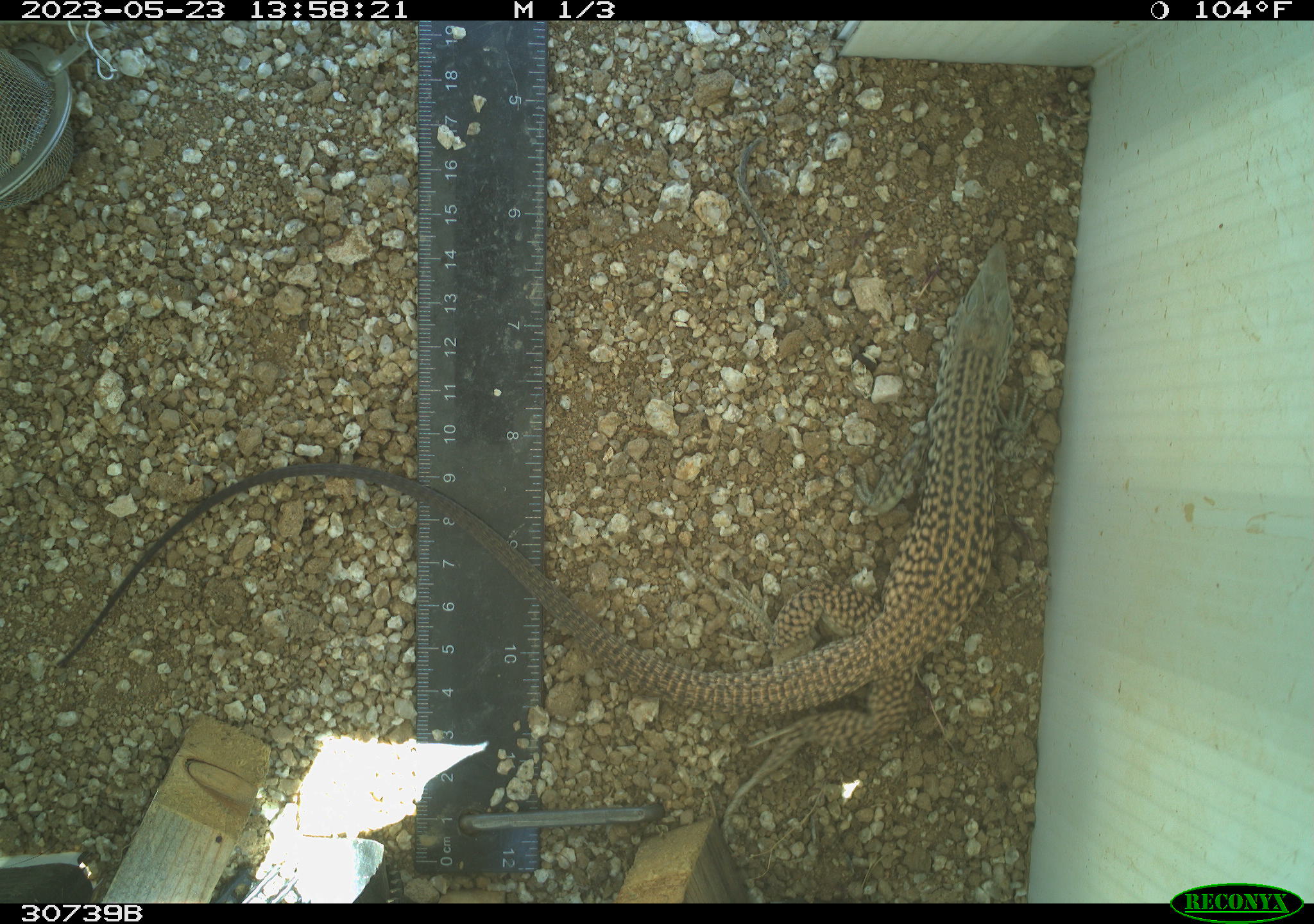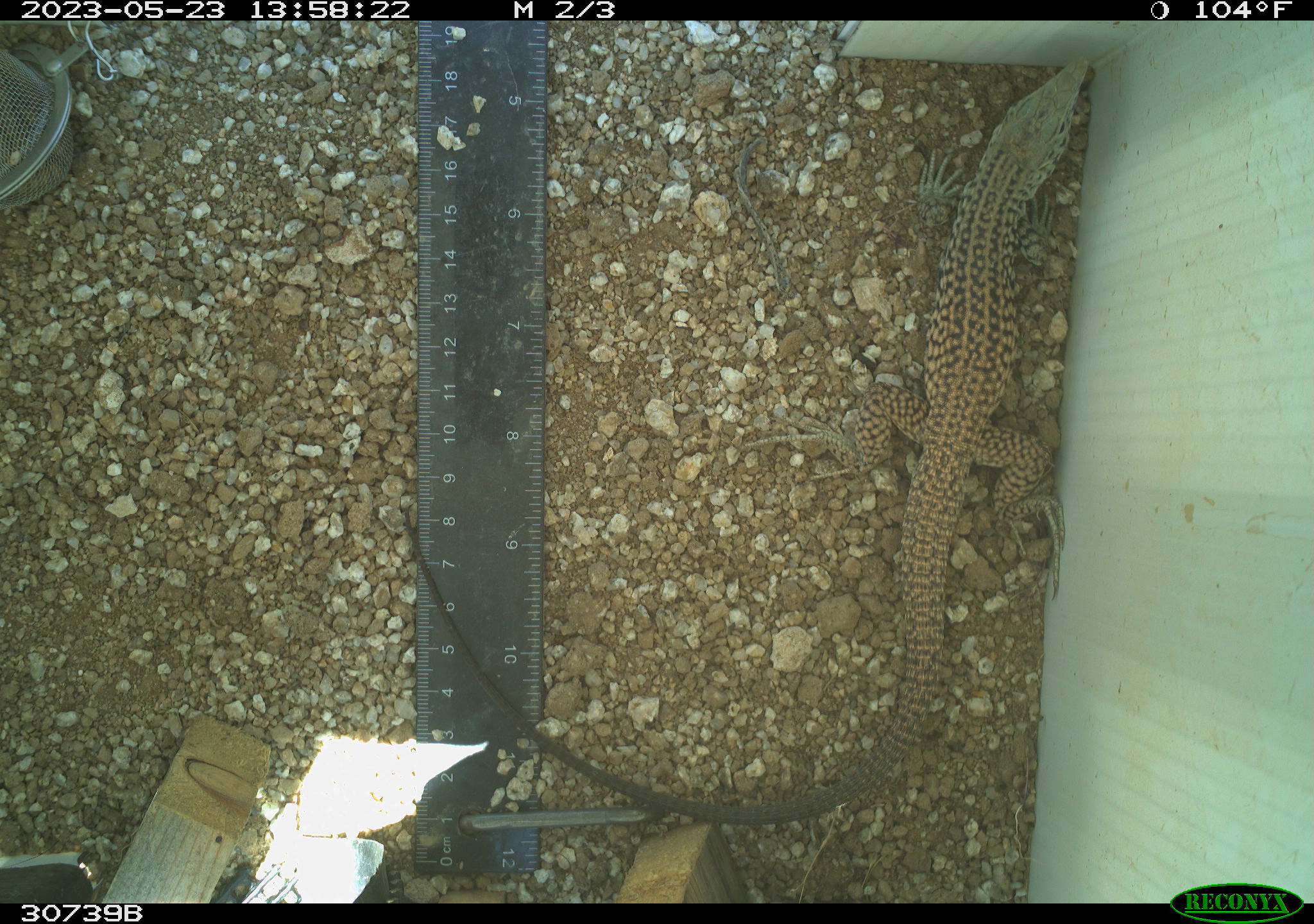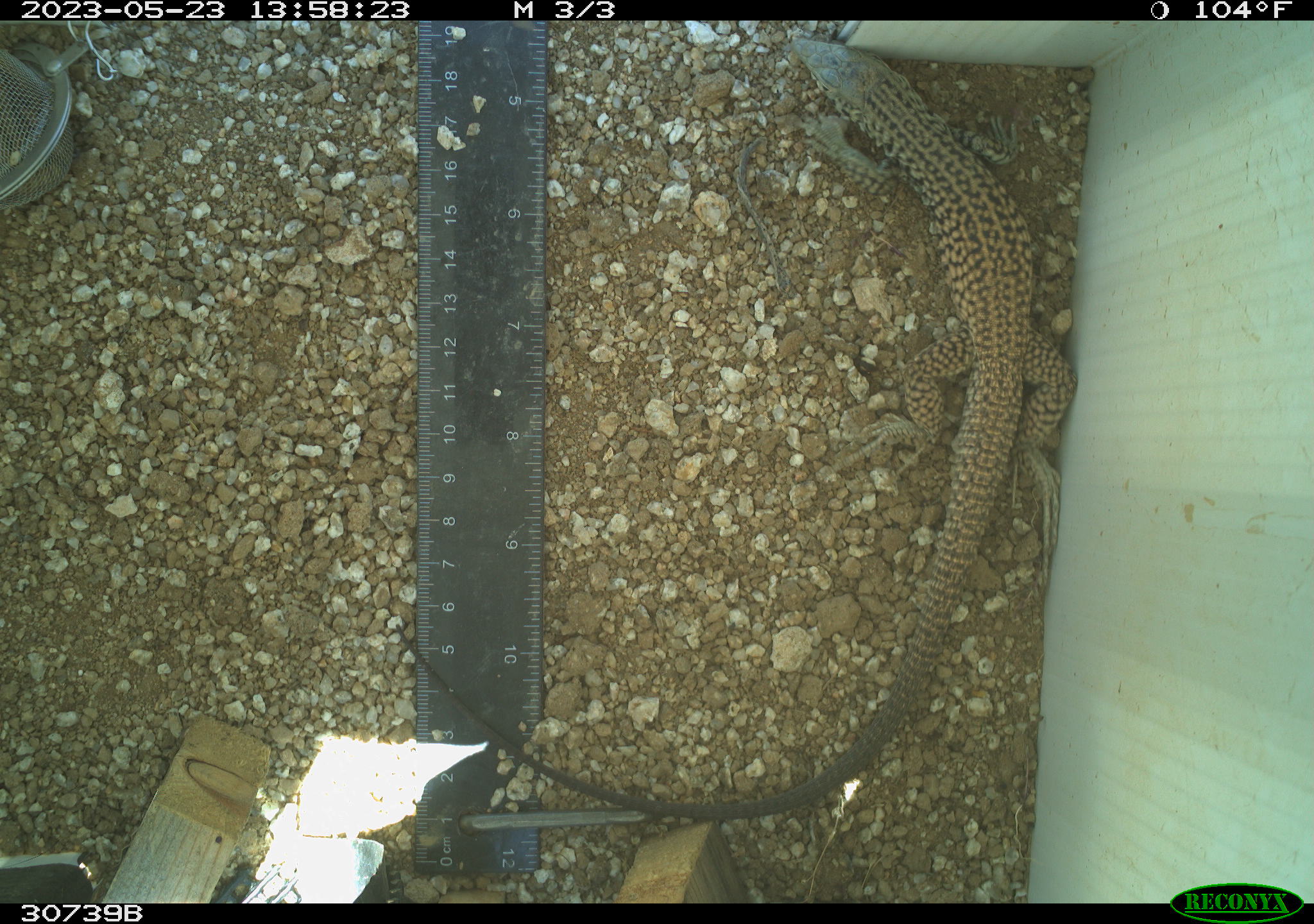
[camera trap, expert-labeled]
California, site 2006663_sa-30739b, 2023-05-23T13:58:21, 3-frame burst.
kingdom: Animalia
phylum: Chordata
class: Reptilia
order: Squamata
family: Teiidae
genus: Aspidoscelis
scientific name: Aspidoscelis tigris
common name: western whiptail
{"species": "western whiptail (Aspidoscelis tigris)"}